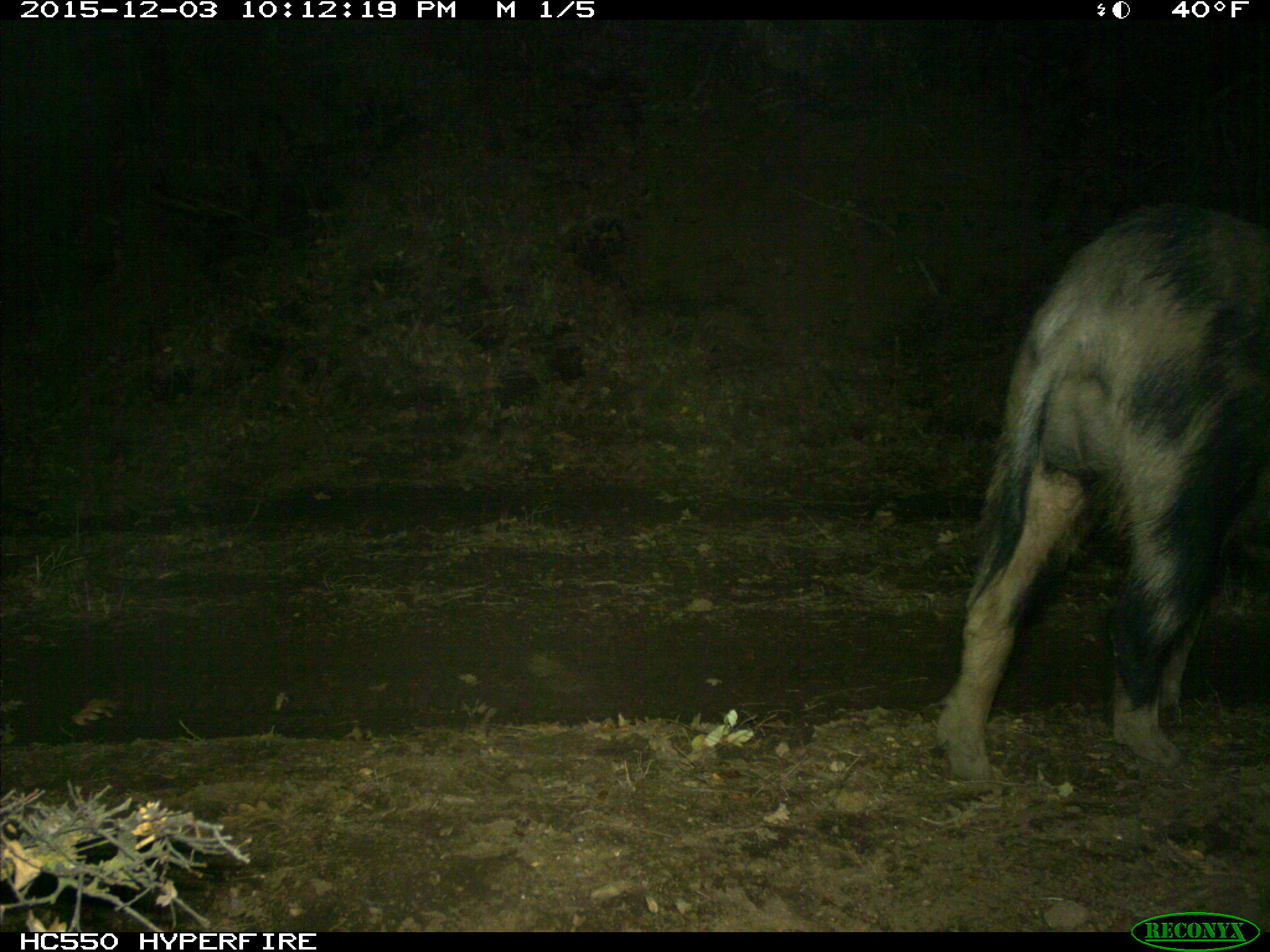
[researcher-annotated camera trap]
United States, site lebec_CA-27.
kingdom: Animalia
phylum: Chordata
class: Mammalia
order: Artiodactyla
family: Suidae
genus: Sus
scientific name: Sus scrofa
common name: wild boar